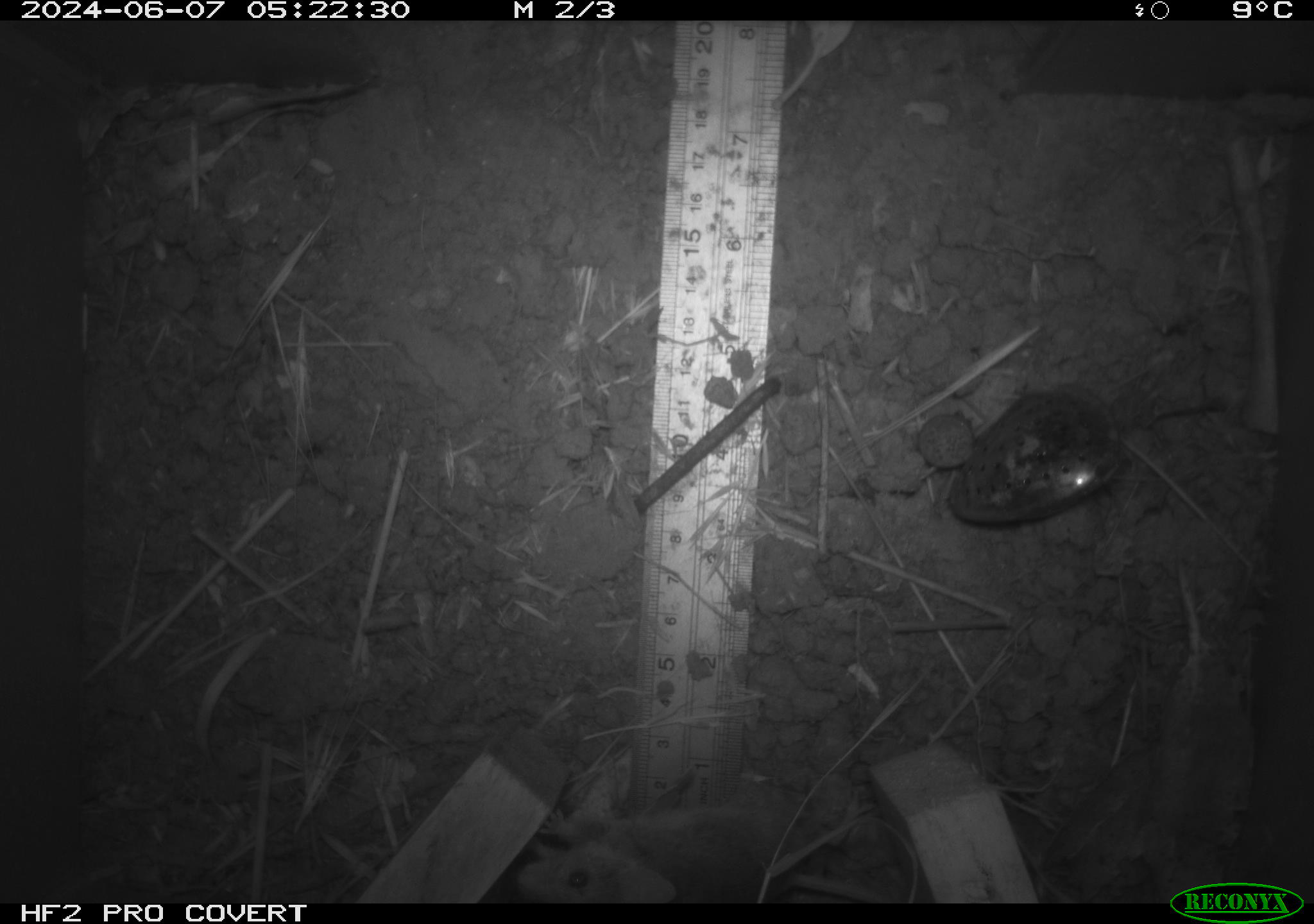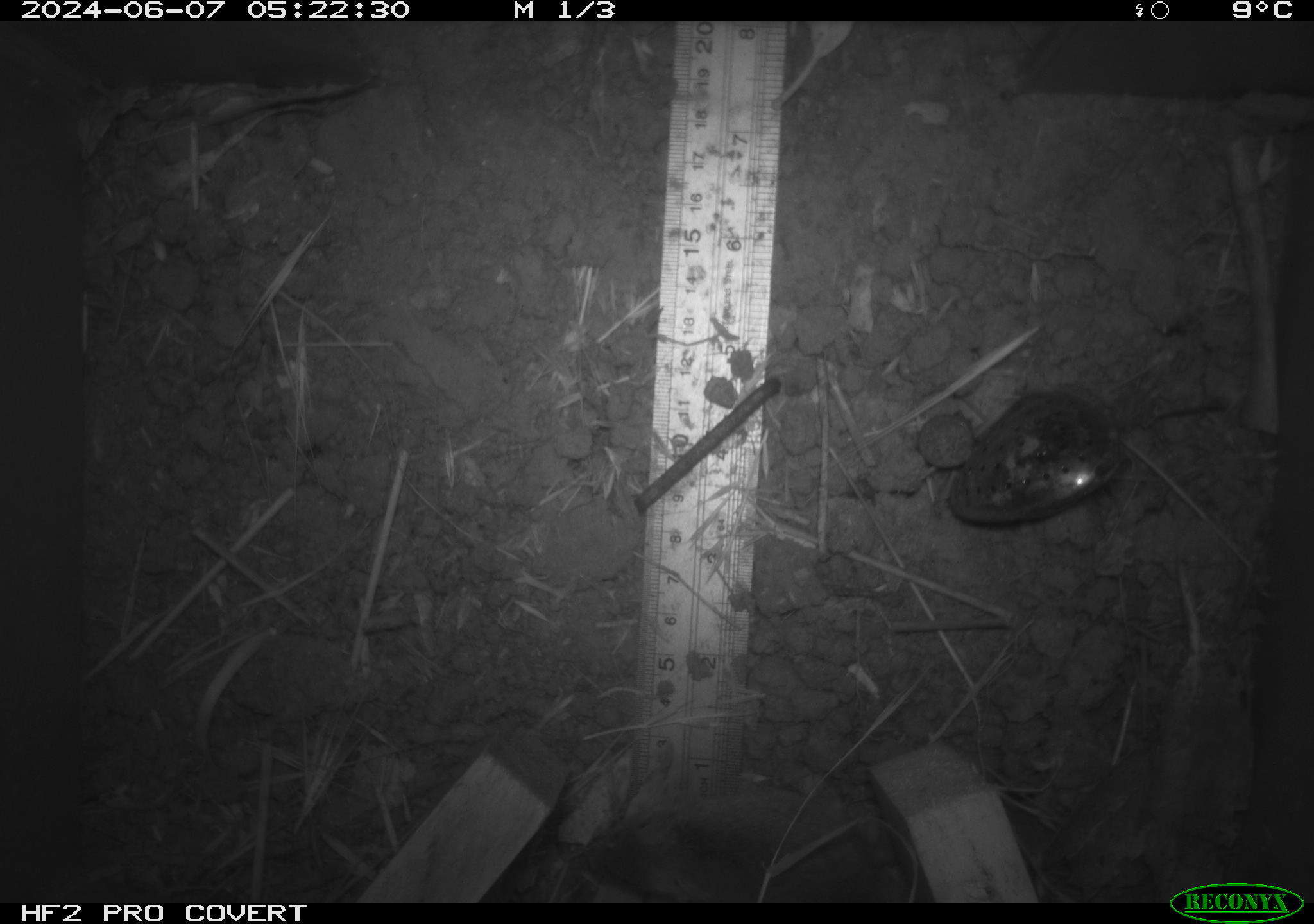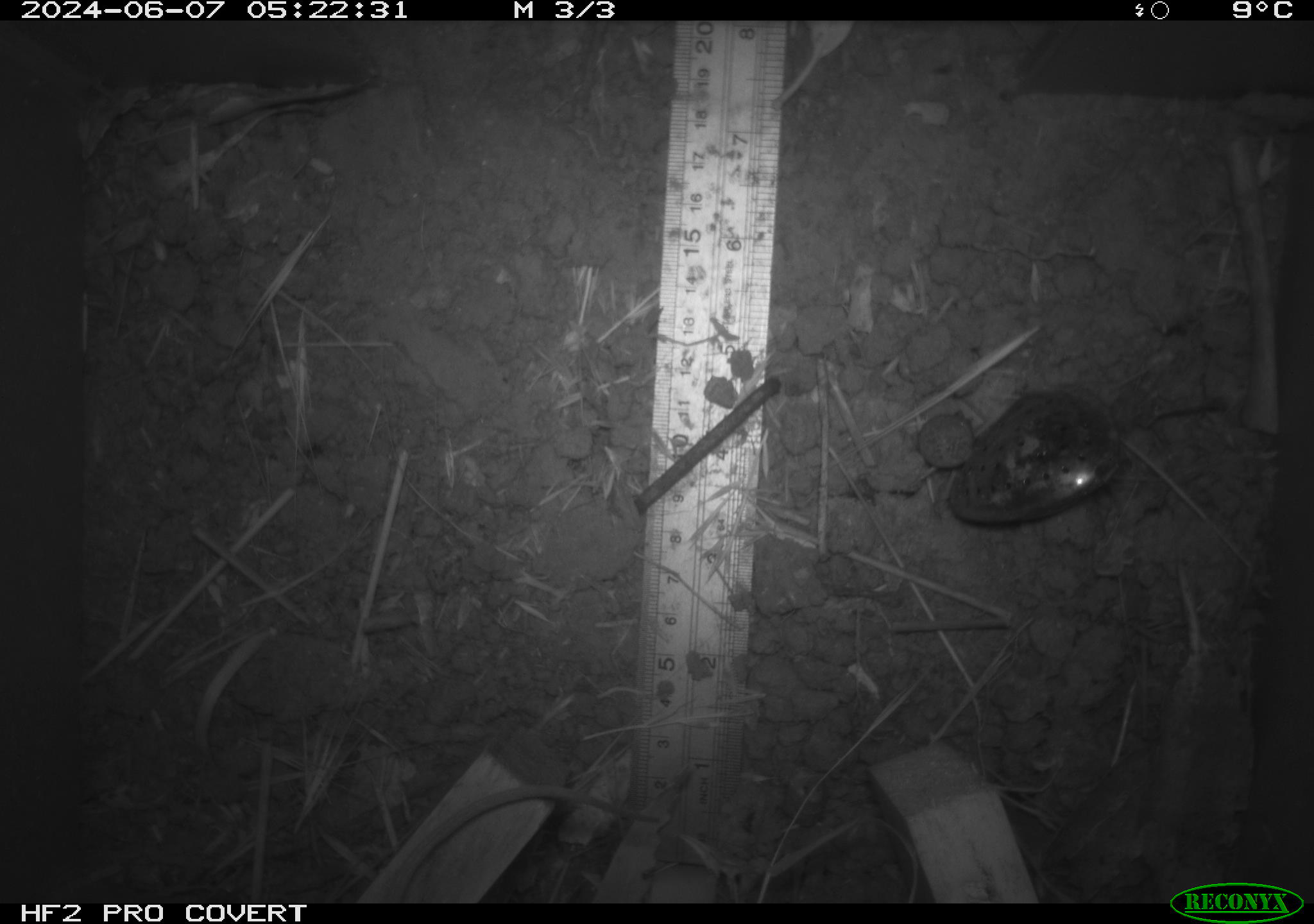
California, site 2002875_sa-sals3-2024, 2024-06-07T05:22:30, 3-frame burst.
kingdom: Animalia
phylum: Chordata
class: Mammalia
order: Rodentia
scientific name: Rodentia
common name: rodent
Rodent (Rodentia).